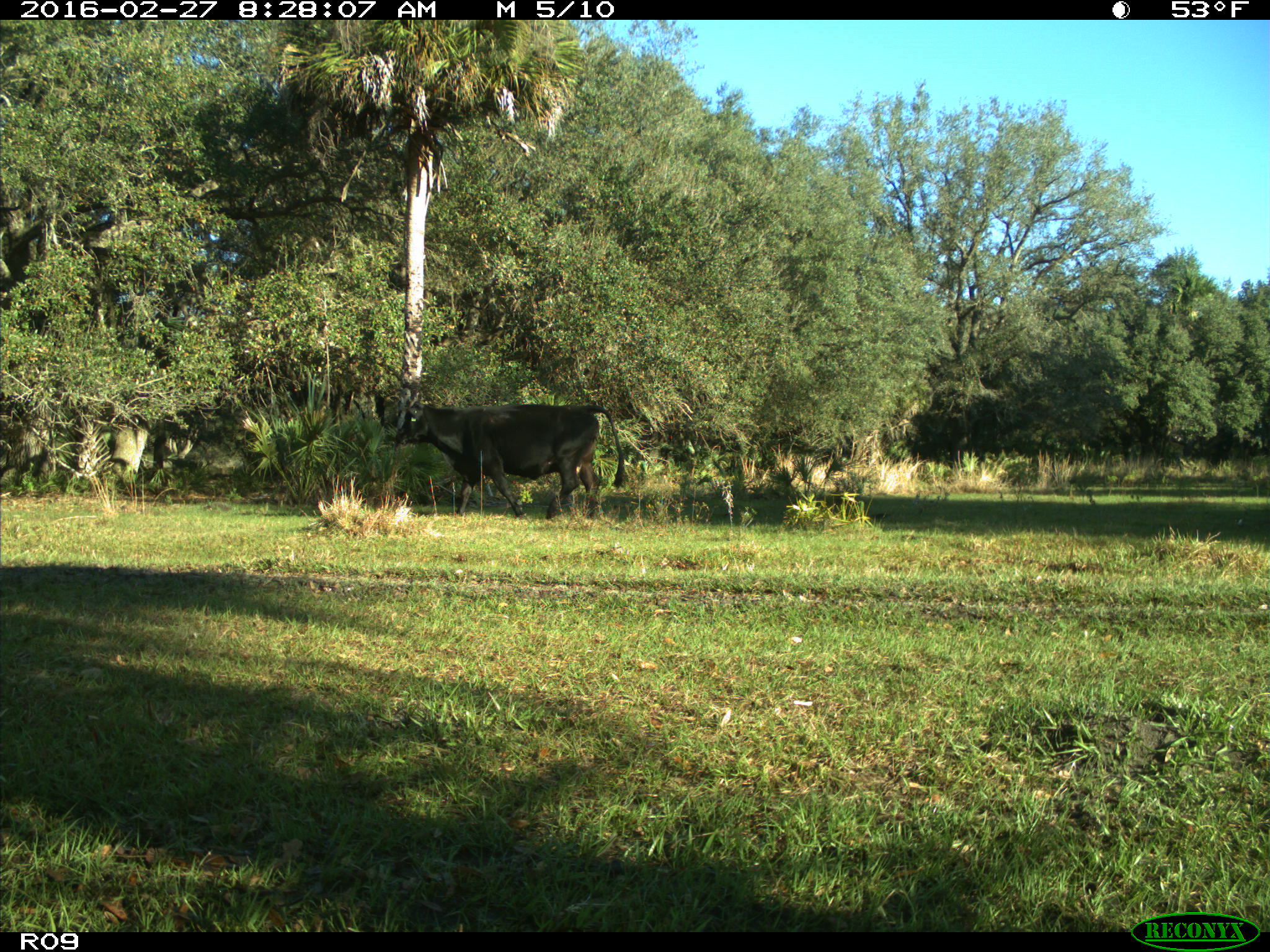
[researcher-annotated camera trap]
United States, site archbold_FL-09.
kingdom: Animalia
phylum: Chordata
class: Mammalia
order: Artiodactyla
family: Bovidae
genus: Bos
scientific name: Bos taurus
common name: domestic cow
Bos taurus (domestic cow).